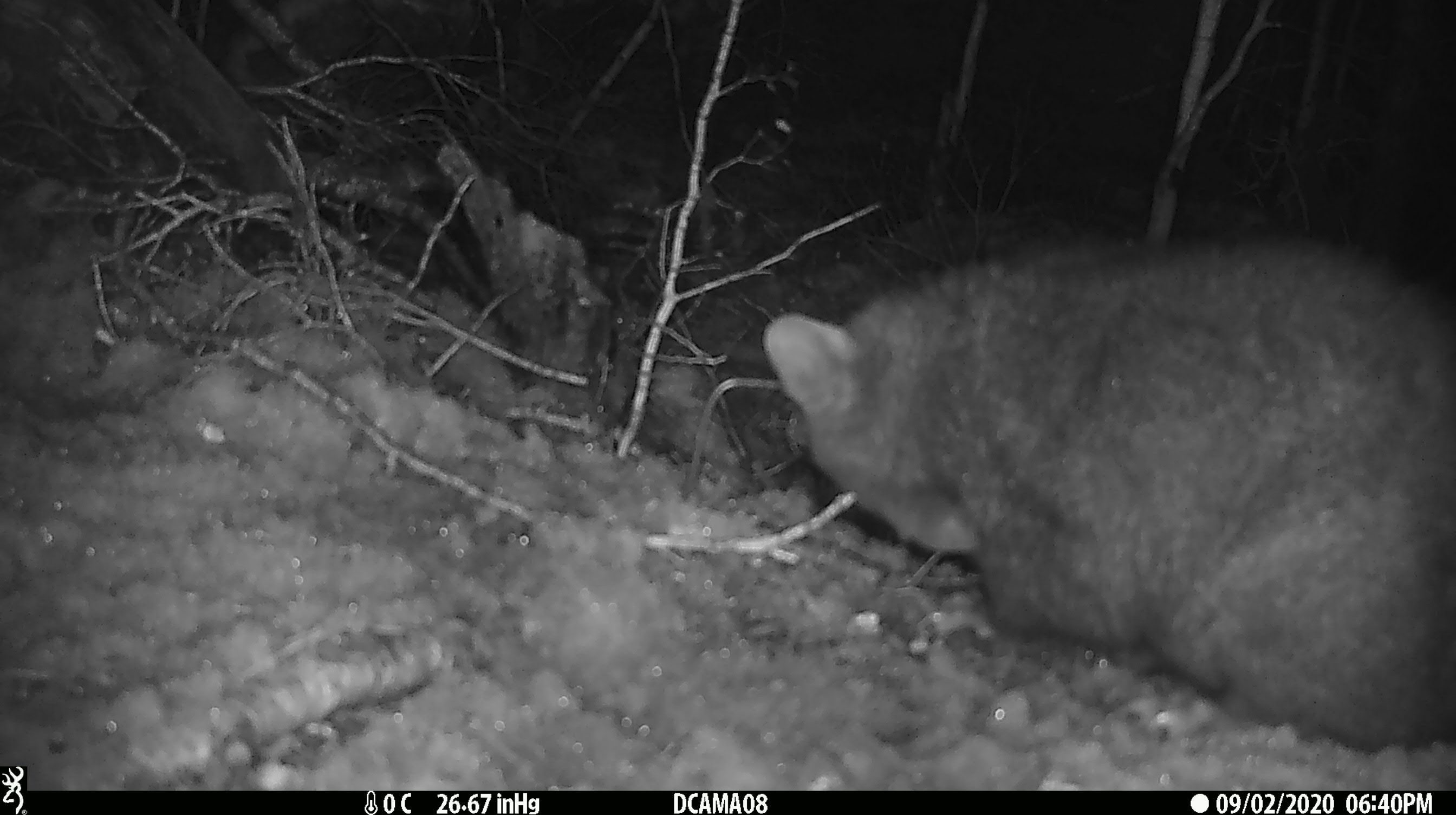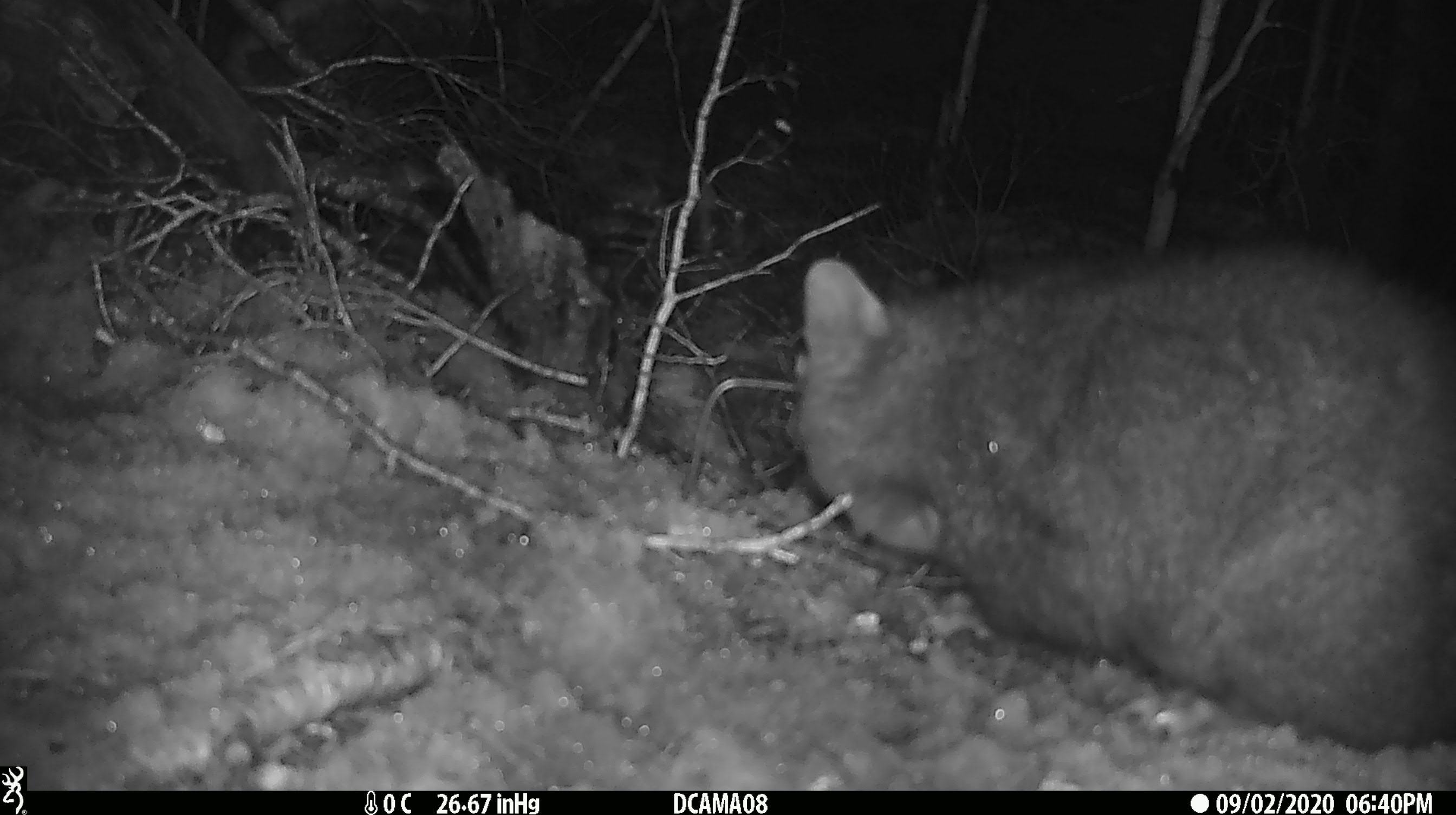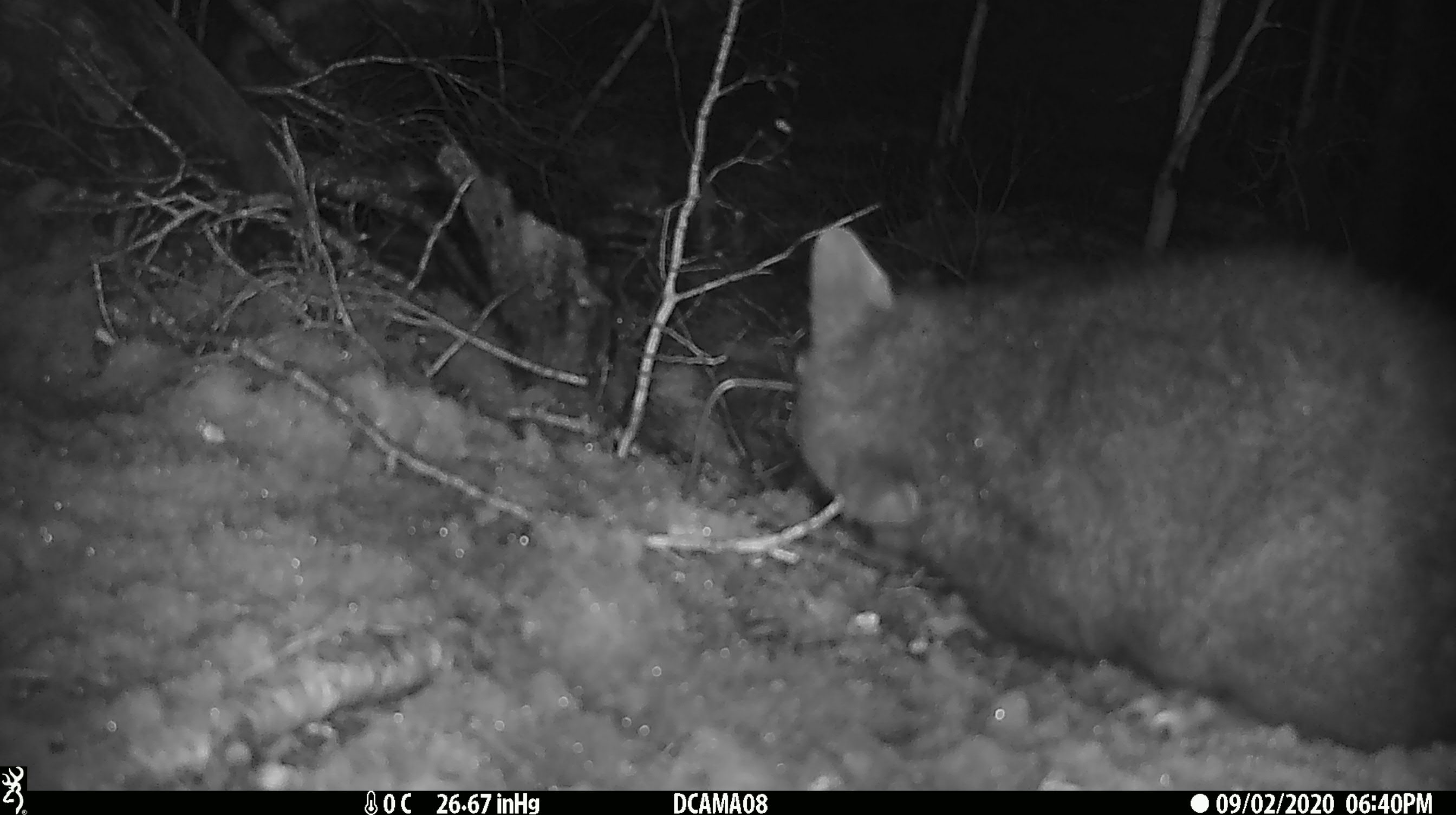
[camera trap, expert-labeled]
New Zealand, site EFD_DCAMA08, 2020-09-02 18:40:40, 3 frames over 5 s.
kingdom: Animalia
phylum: Chordata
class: Mammalia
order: Diprotodontia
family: Phalangeridae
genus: Trichosurus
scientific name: Trichosurus vulpecula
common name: common brushtail possum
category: possum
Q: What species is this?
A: Possum (common brushtail possum) (Trichosurus vulpecula).